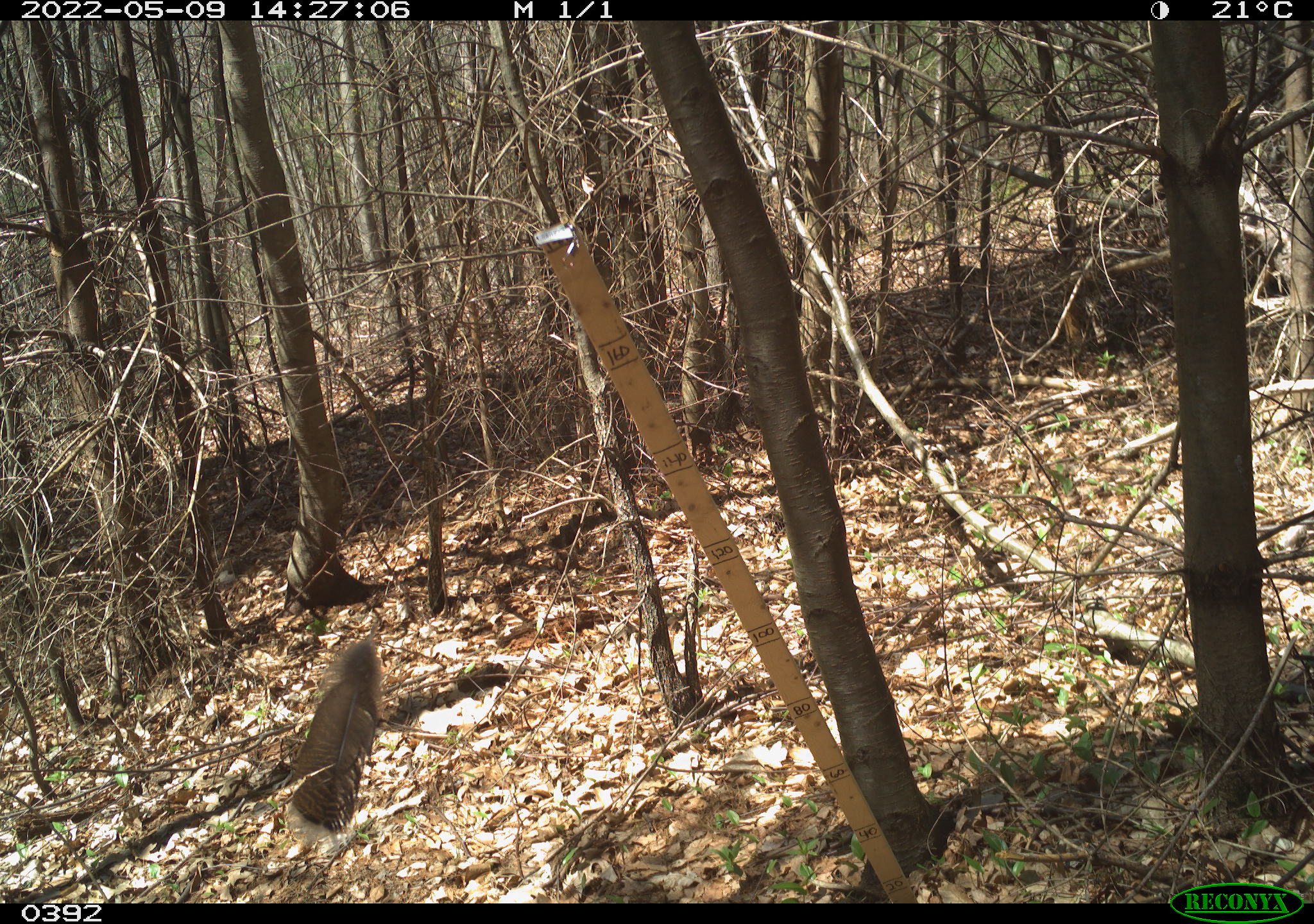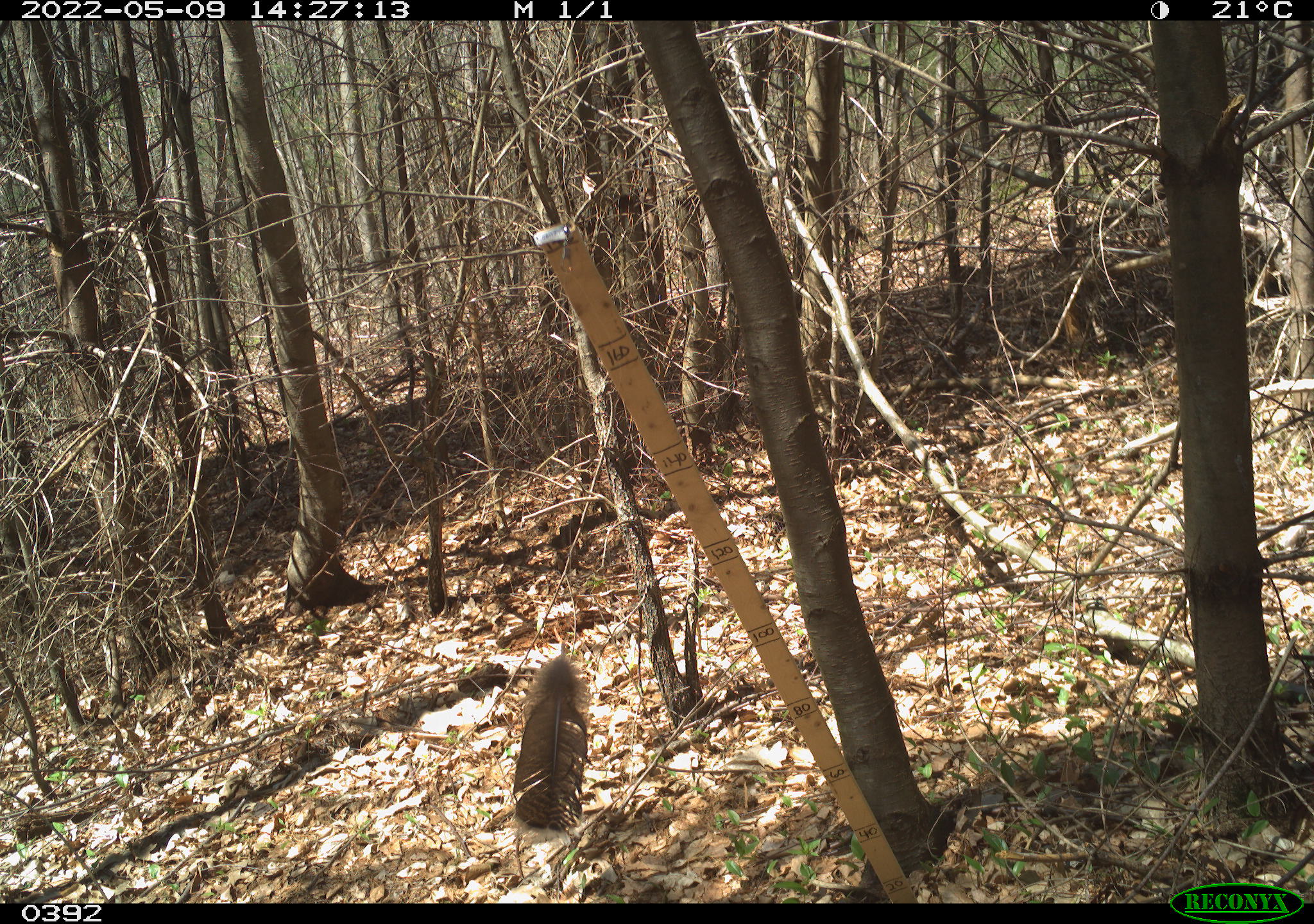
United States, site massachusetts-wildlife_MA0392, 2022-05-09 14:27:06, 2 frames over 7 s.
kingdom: Animalia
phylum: Chordata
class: Aves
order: Passeriformes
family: Paridae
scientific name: Paridae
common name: chickadee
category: chickadee sp.